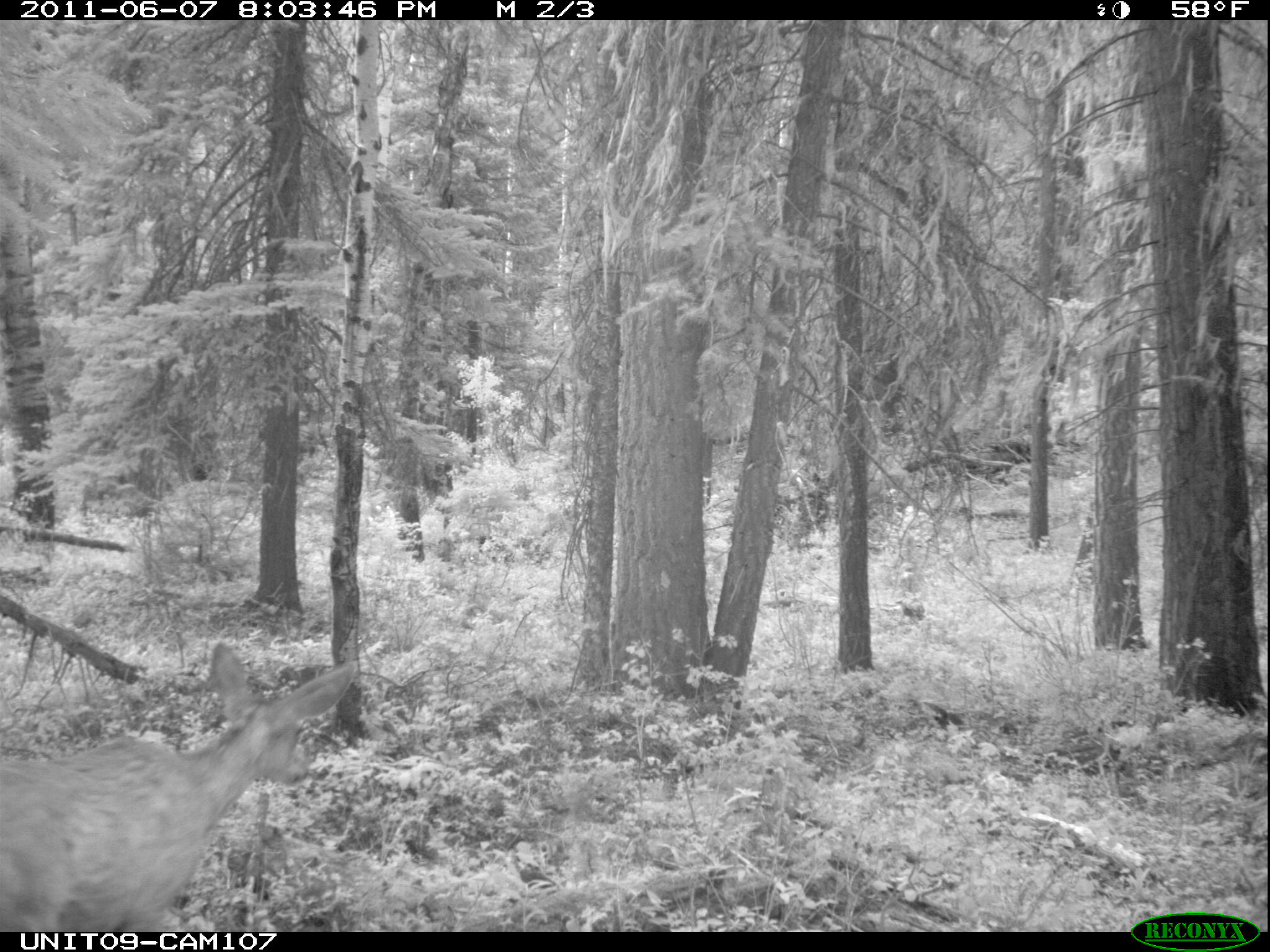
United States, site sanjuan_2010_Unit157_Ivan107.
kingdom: Animalia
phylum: Chordata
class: Mammalia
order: Artiodactyla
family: Cervidae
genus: Odocoileus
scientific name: Odocoileus hemionus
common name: mule deer